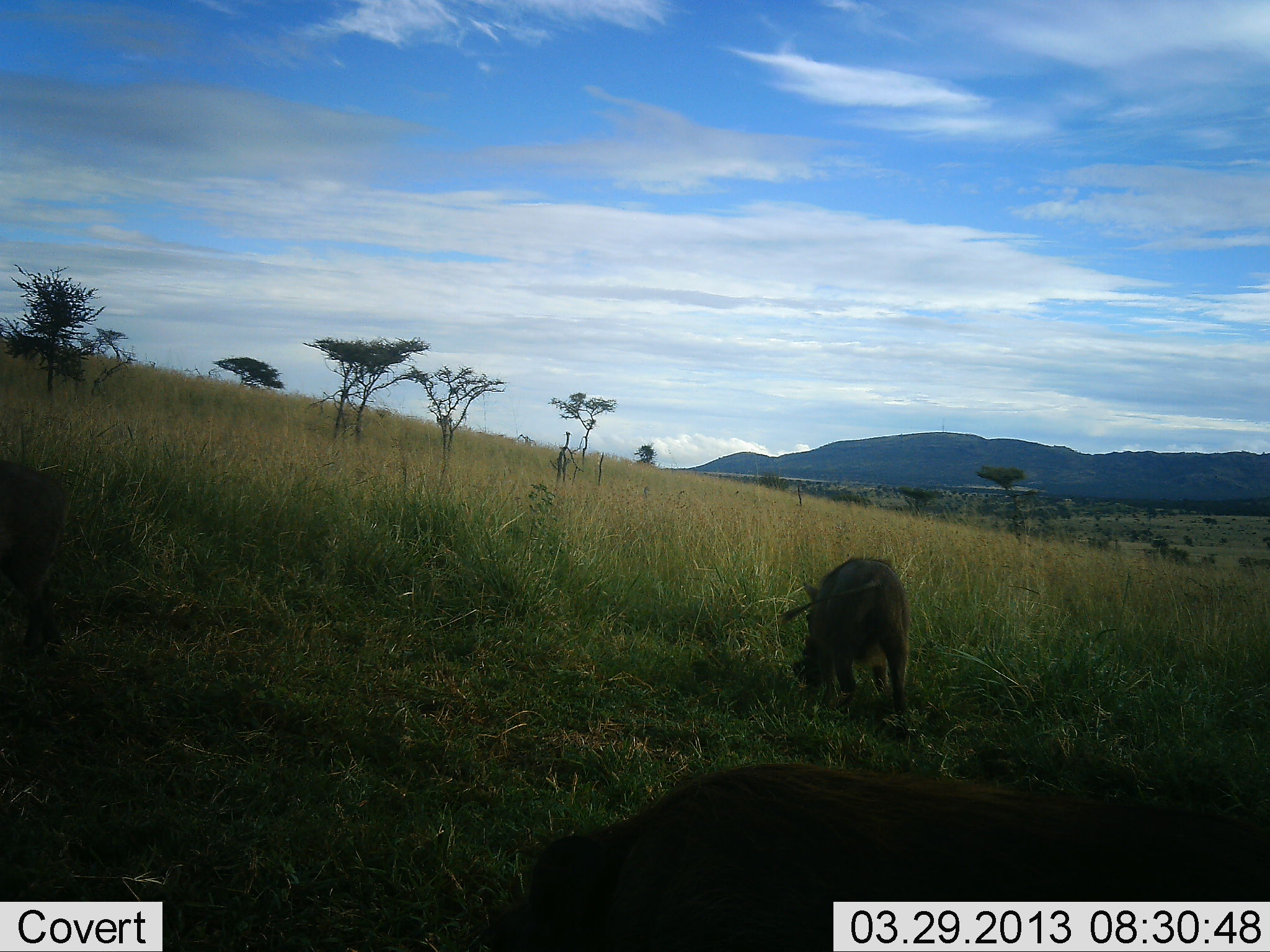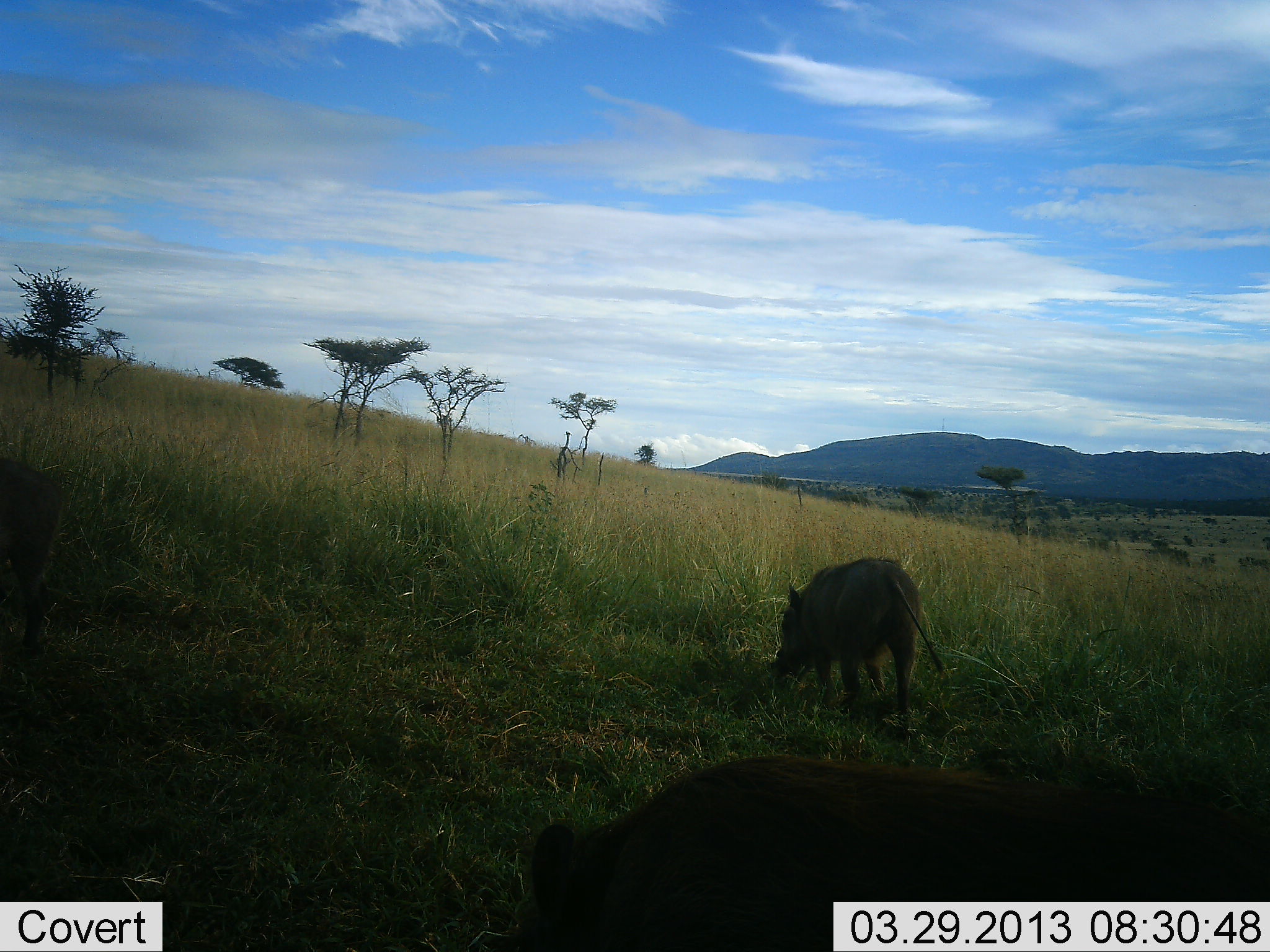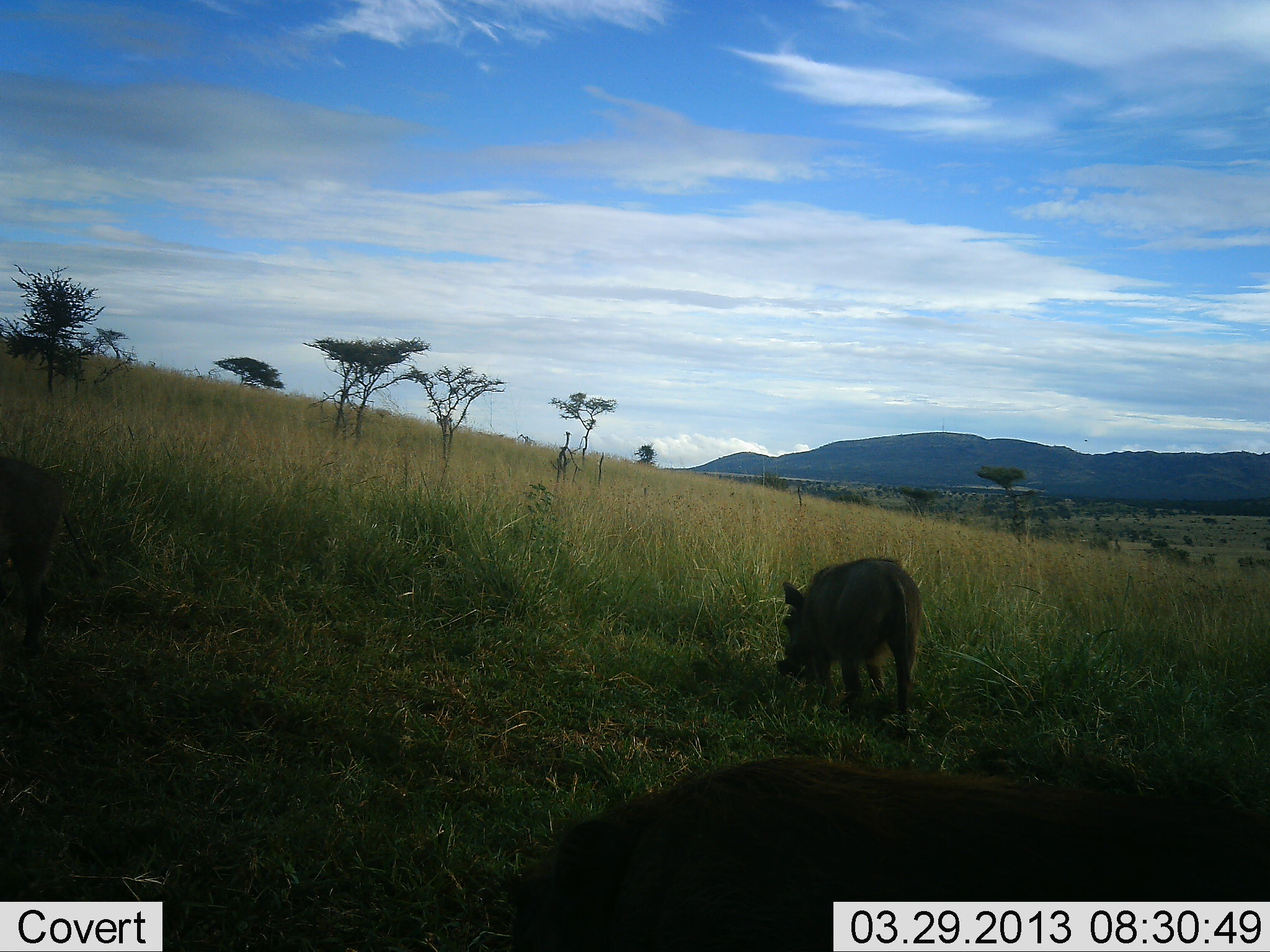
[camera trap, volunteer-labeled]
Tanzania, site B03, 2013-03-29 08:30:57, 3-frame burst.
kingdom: Animalia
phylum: Chordata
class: Mammalia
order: Artiodactyla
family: Suidae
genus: Phacochoerus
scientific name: Phacochoerus africanus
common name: warthog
Warthog (Phacochoerus africanus), count 2. Behavior (volunteer vote fractions): standing 38%, resting 0%, moving 19%, interacting 0%. Young present (vote fraction): 0%. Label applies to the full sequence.